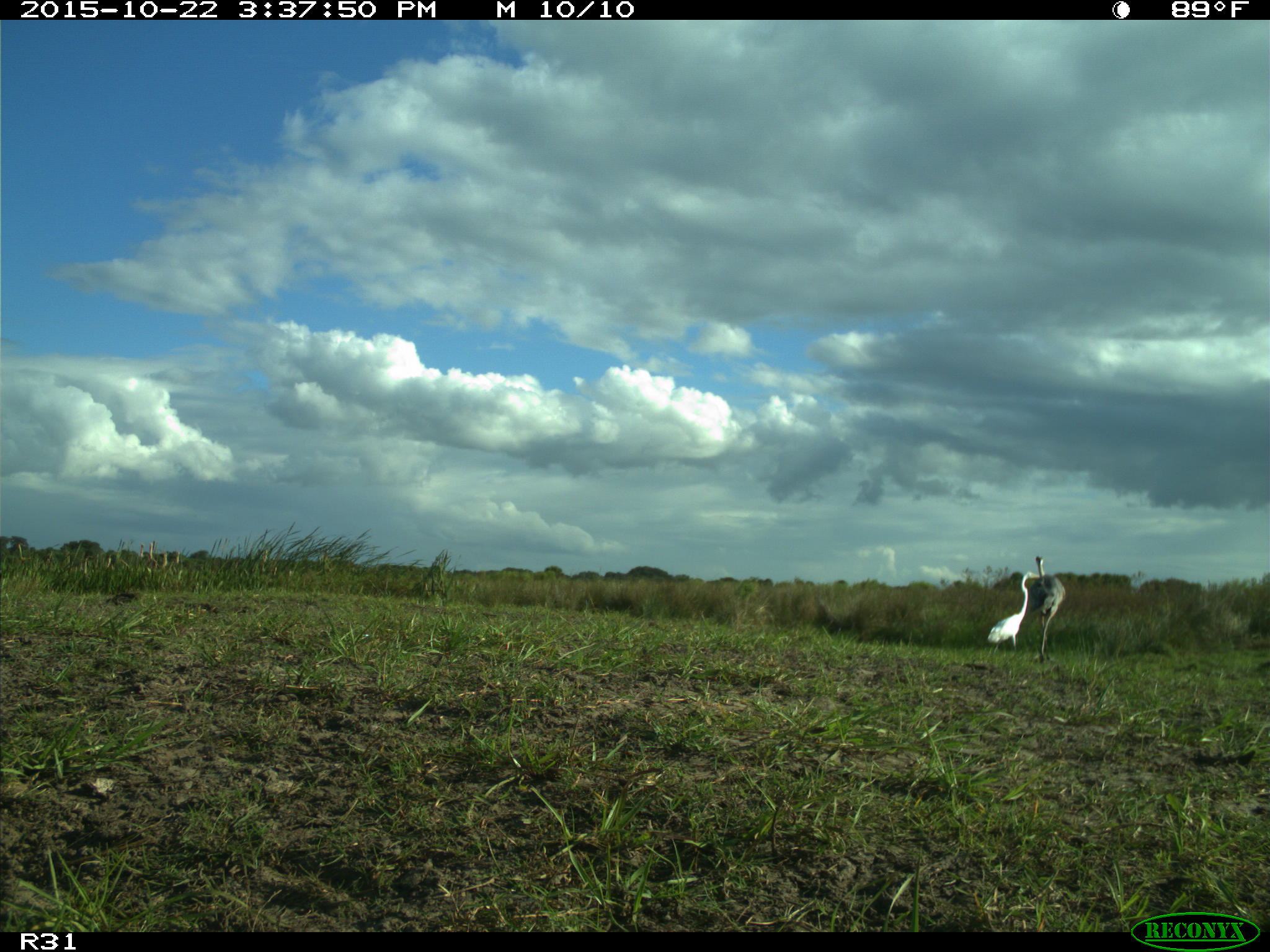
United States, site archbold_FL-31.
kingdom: Animalia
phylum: Chordata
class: Aves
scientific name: Aves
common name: birds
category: unidentified bird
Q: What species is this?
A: Unidentified bird (birds) (Aves).